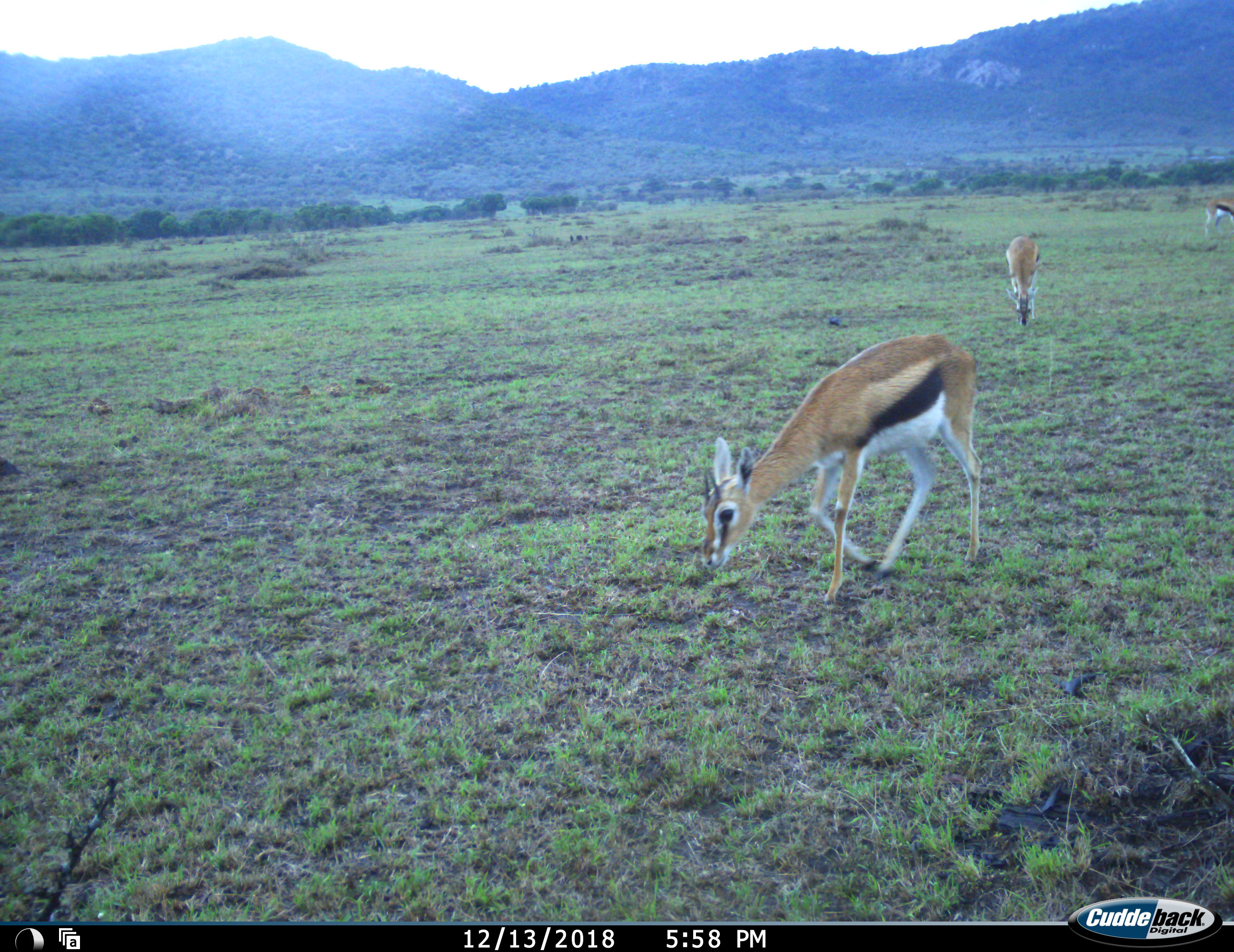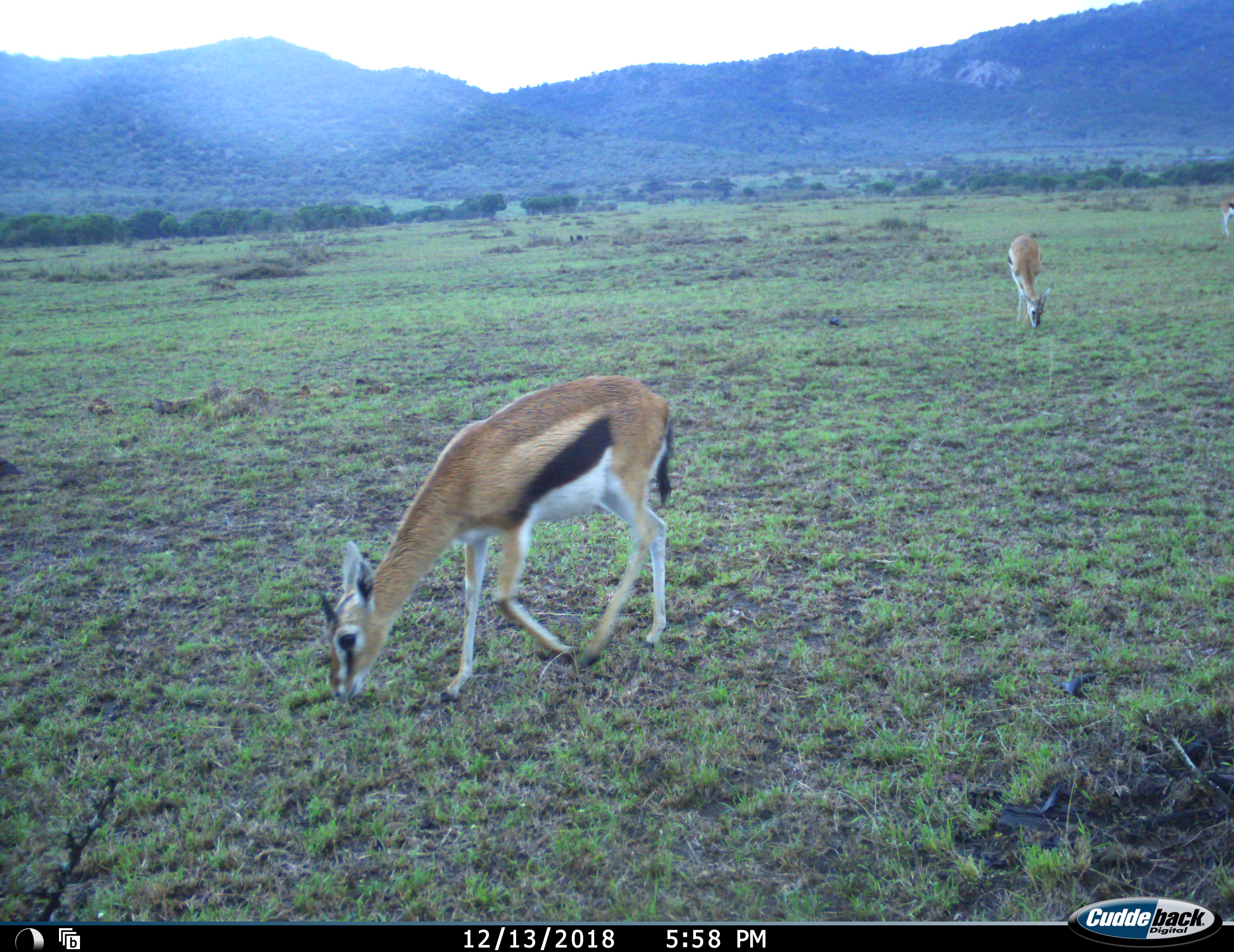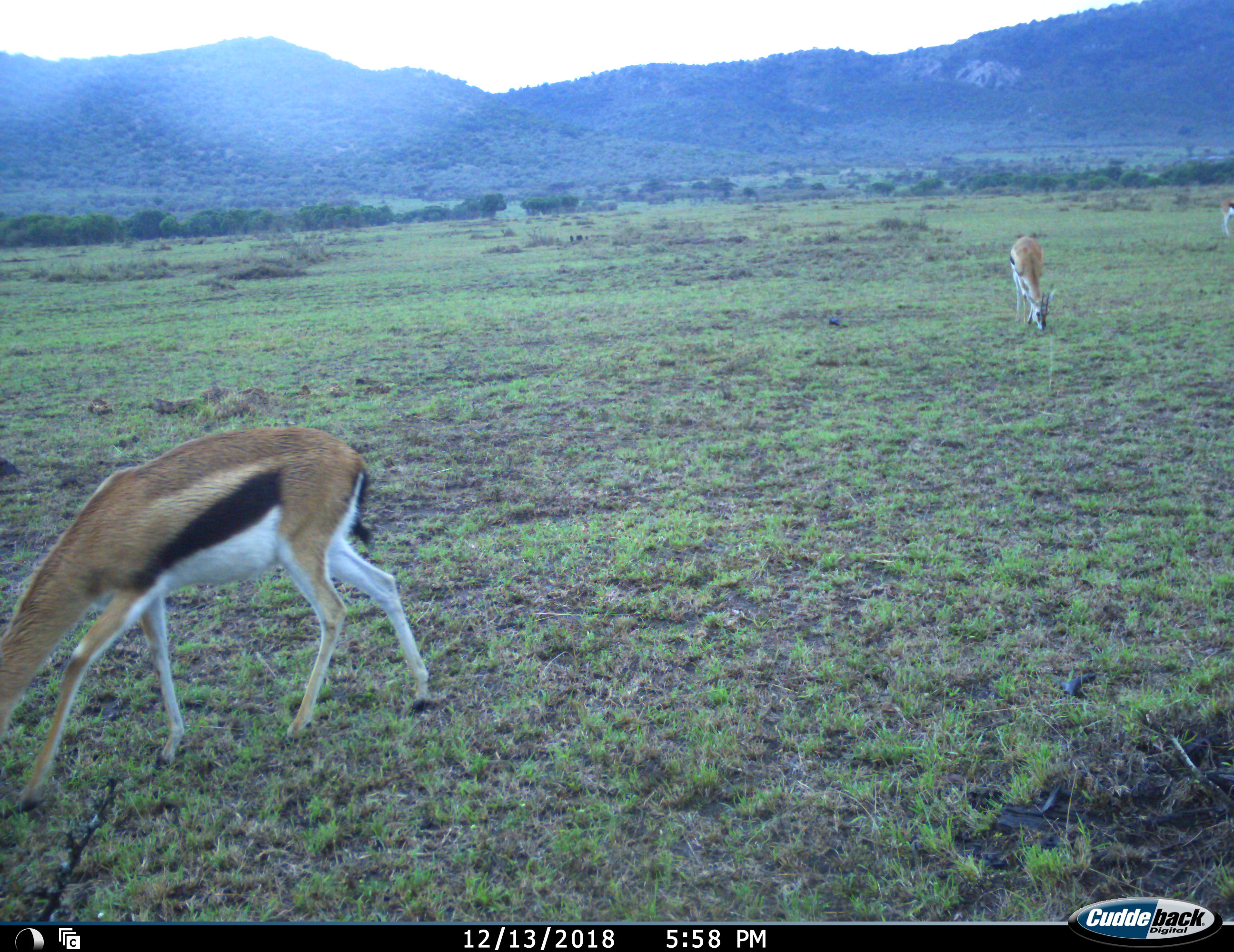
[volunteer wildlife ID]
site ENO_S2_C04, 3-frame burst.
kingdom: Animalia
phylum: Chordata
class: Mammalia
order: Artiodactyla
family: Bovidae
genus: Eudorcas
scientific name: Eudorcas thomsonii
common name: thomson's gazelle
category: gazellethomsons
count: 3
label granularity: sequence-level